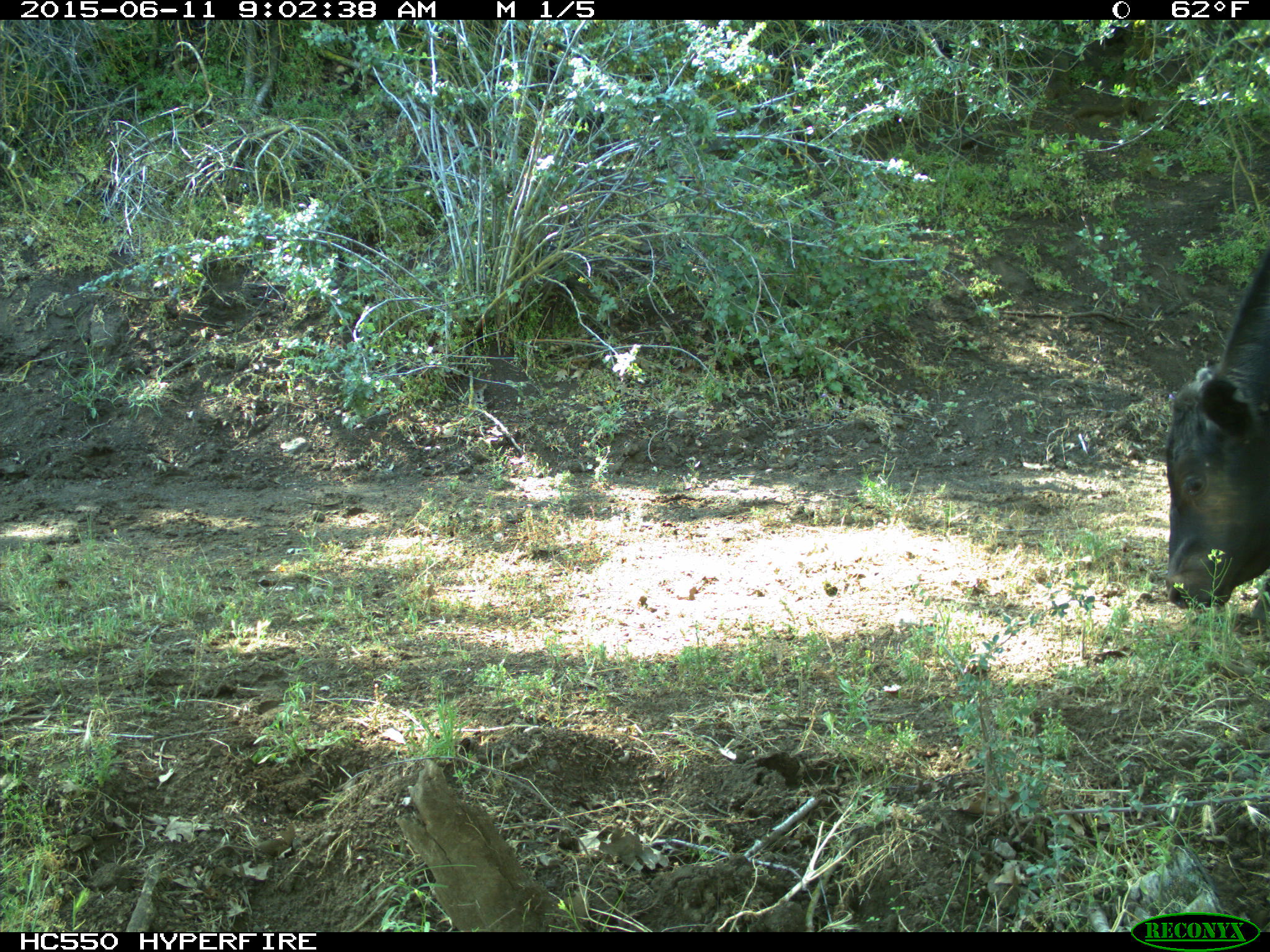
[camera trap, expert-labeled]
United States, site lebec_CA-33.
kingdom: Animalia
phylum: Chordata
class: Mammalia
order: Artiodactyla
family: Bovidae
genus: Bos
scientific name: Bos taurus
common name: domestic cow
Bos taurus (domestic cow).